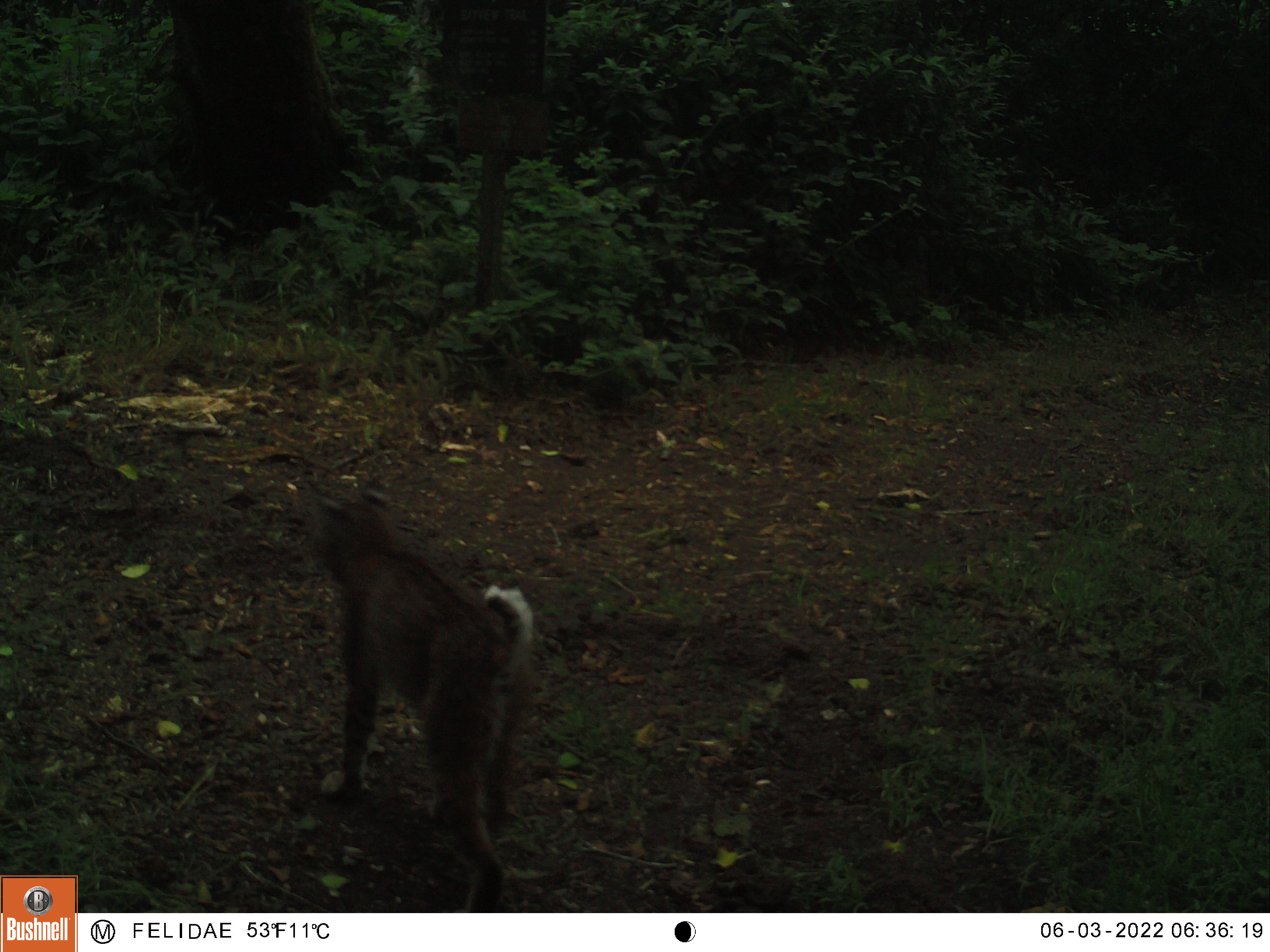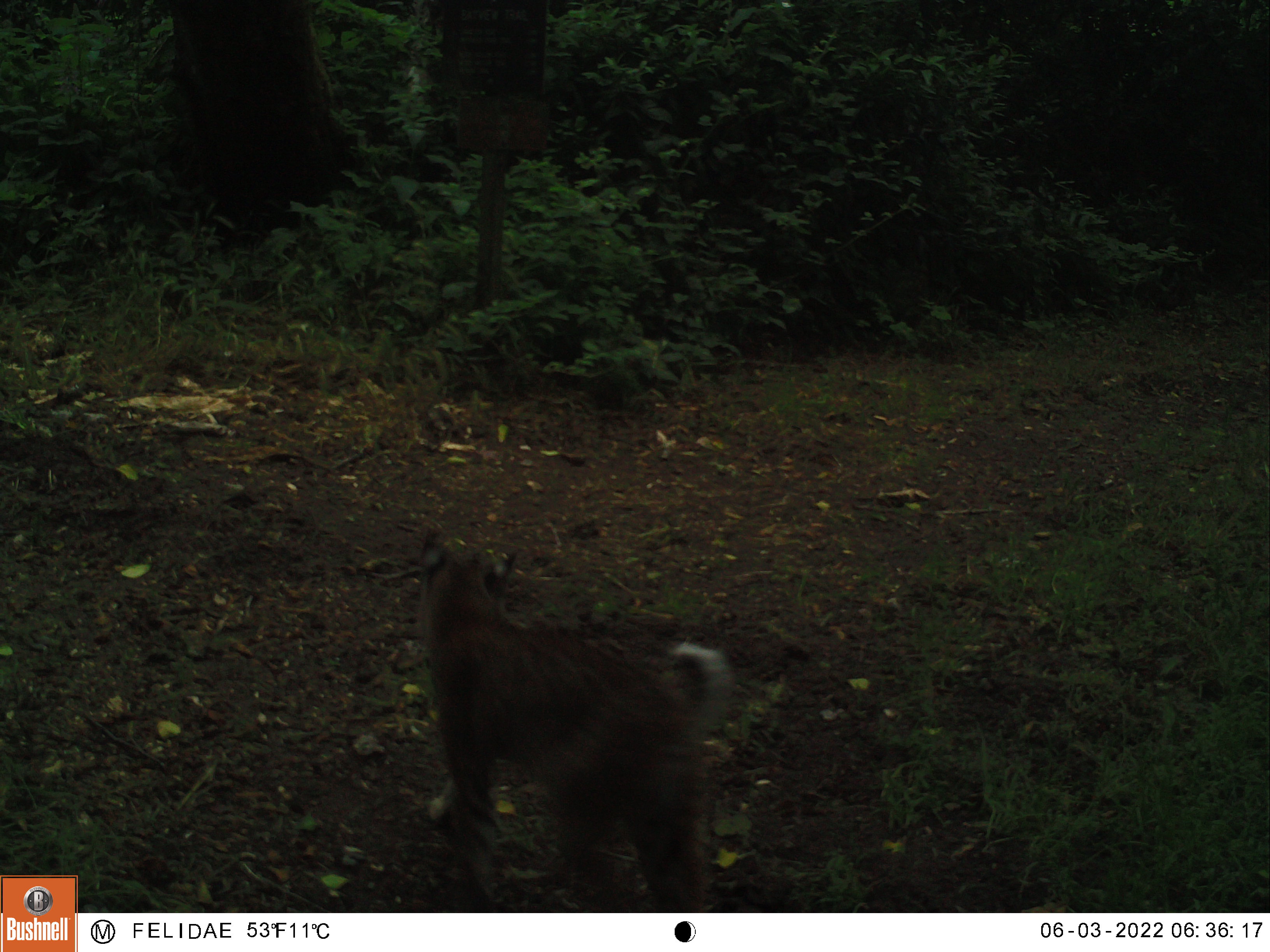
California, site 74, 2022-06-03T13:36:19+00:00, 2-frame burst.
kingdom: Animalia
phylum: Chordata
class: Mammalia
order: Carnivora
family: Felidae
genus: Lynx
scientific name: Lynx rufus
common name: bobcat